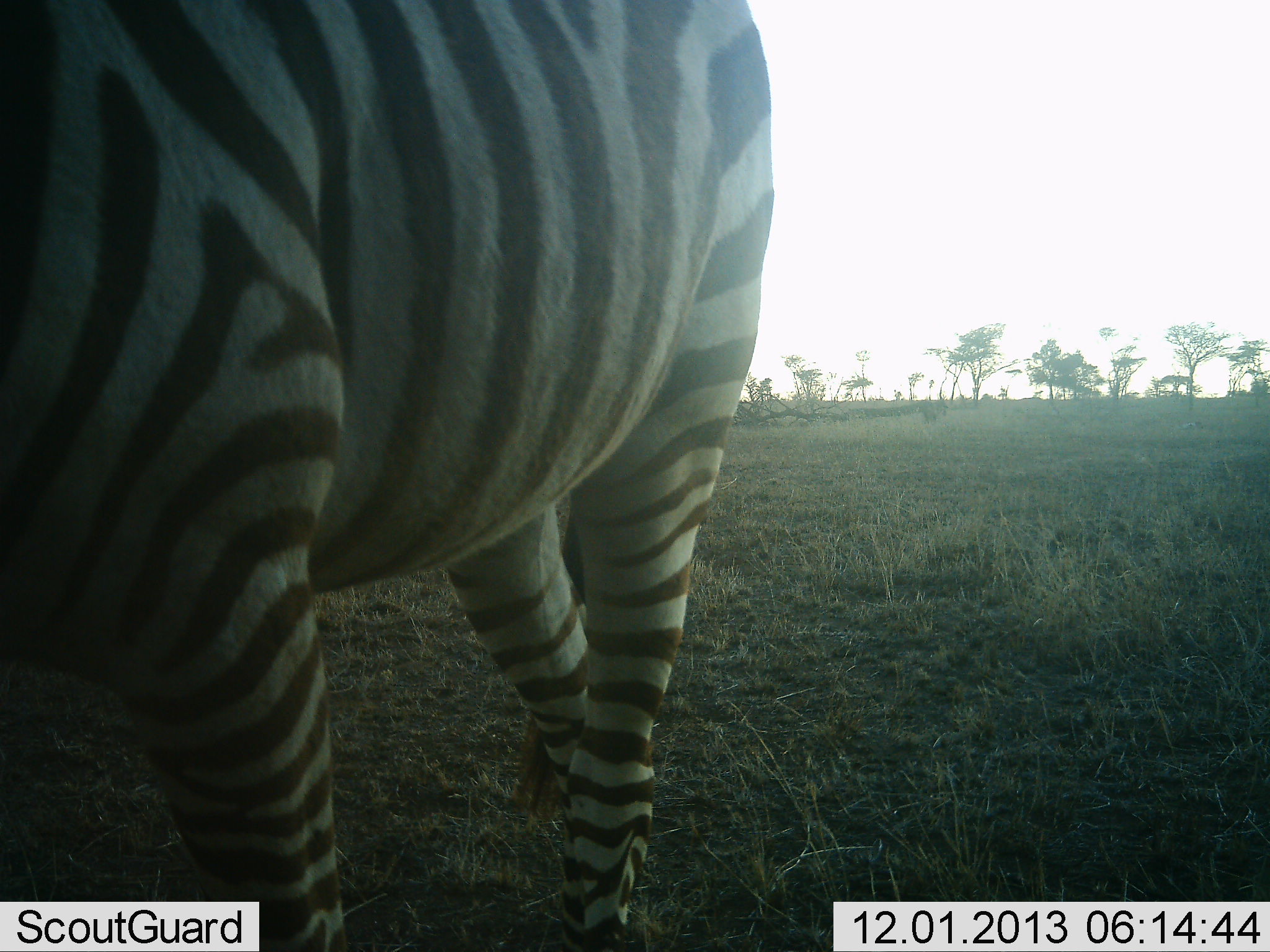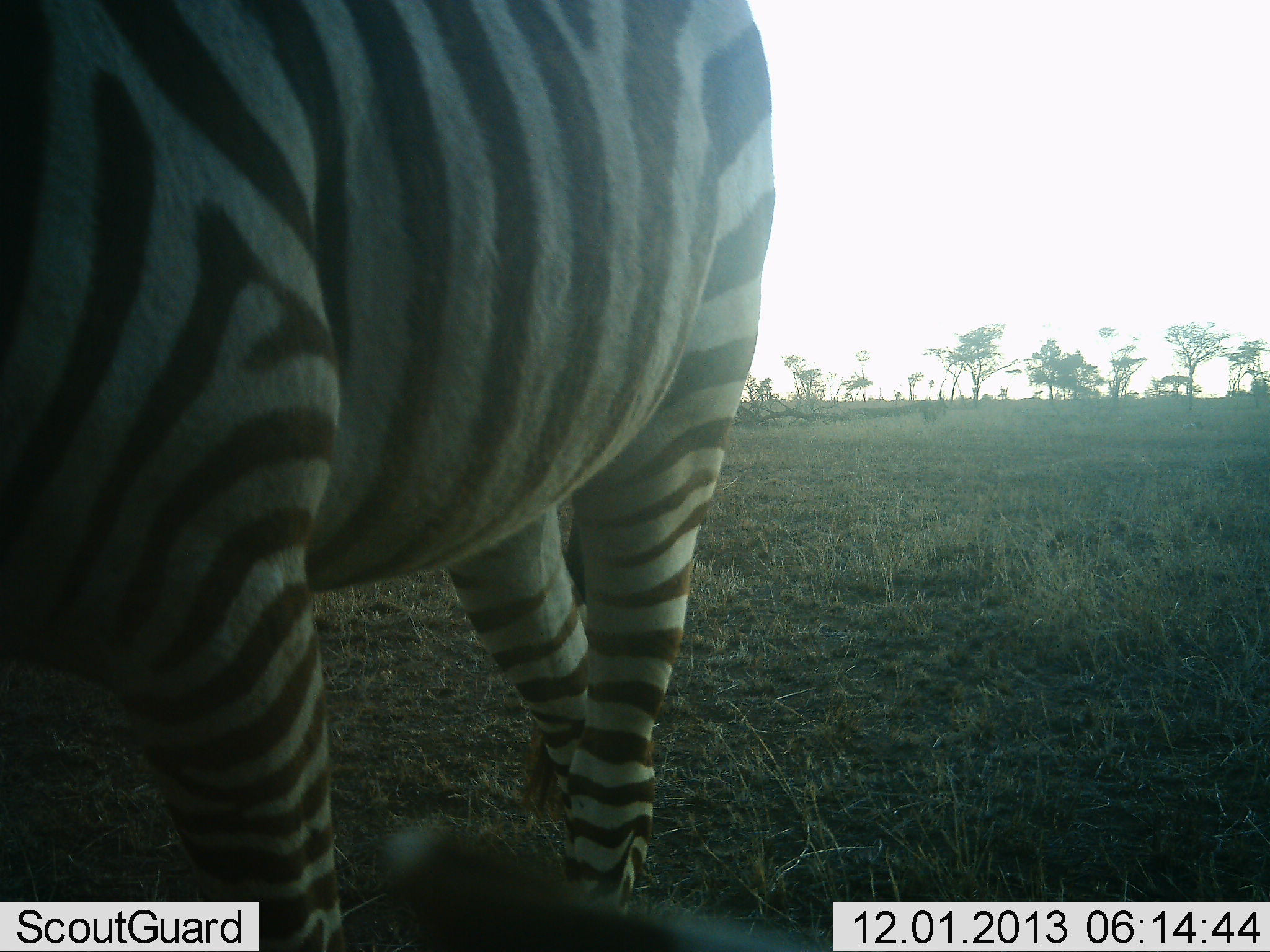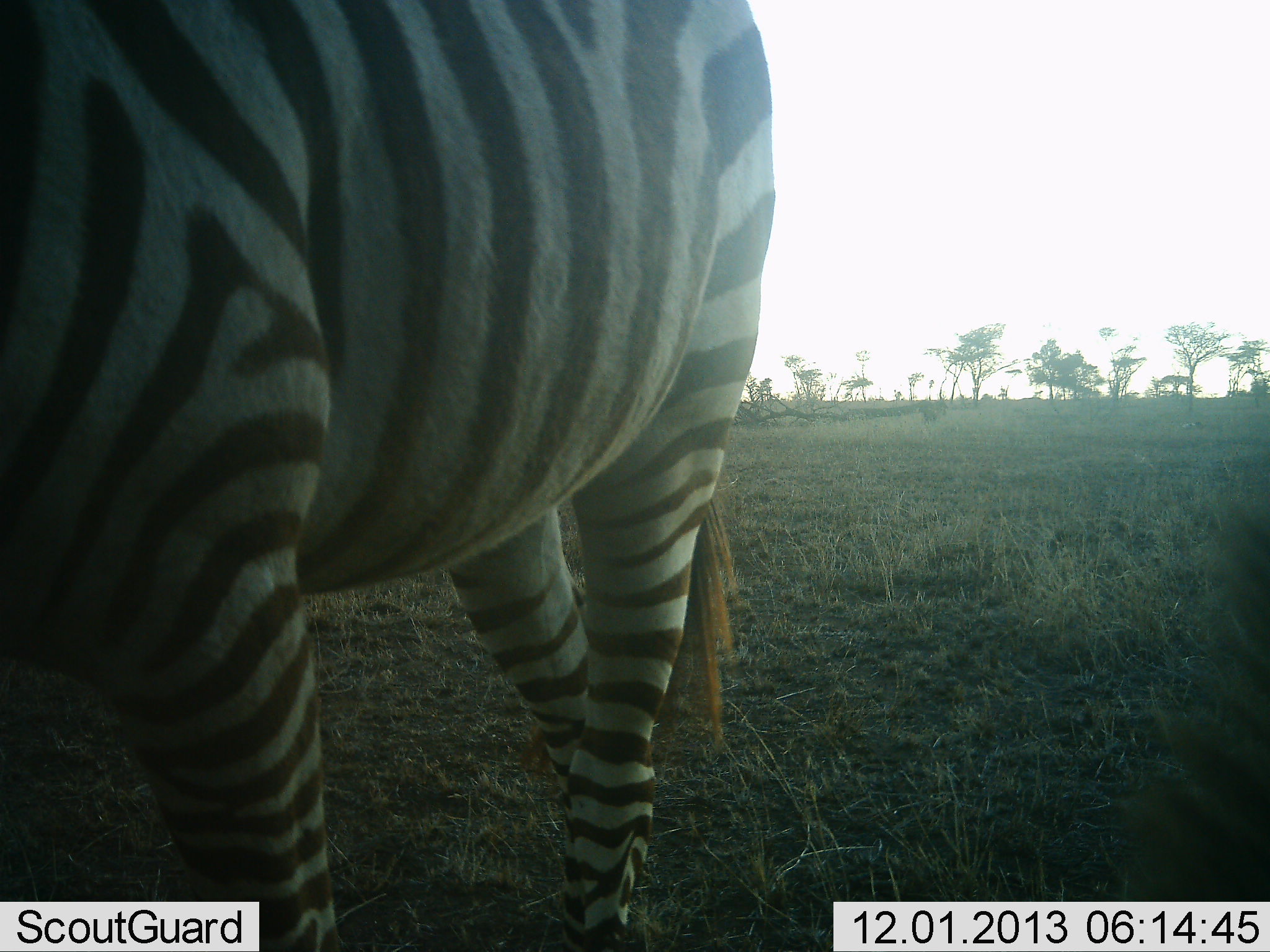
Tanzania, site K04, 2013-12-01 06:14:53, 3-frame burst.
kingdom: Animalia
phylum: Chordata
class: Mammalia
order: Perissodactyla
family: Equidae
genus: Equus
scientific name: Equus quagga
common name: plains zebra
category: zebra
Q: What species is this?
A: Zebra (plains zebra) (Equus quagga).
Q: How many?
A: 1.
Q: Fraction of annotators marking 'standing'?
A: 85%.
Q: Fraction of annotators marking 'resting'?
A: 8%.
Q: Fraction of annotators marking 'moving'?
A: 0%.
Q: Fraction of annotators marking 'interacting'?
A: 0%.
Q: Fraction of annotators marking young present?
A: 0%.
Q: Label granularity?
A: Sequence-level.